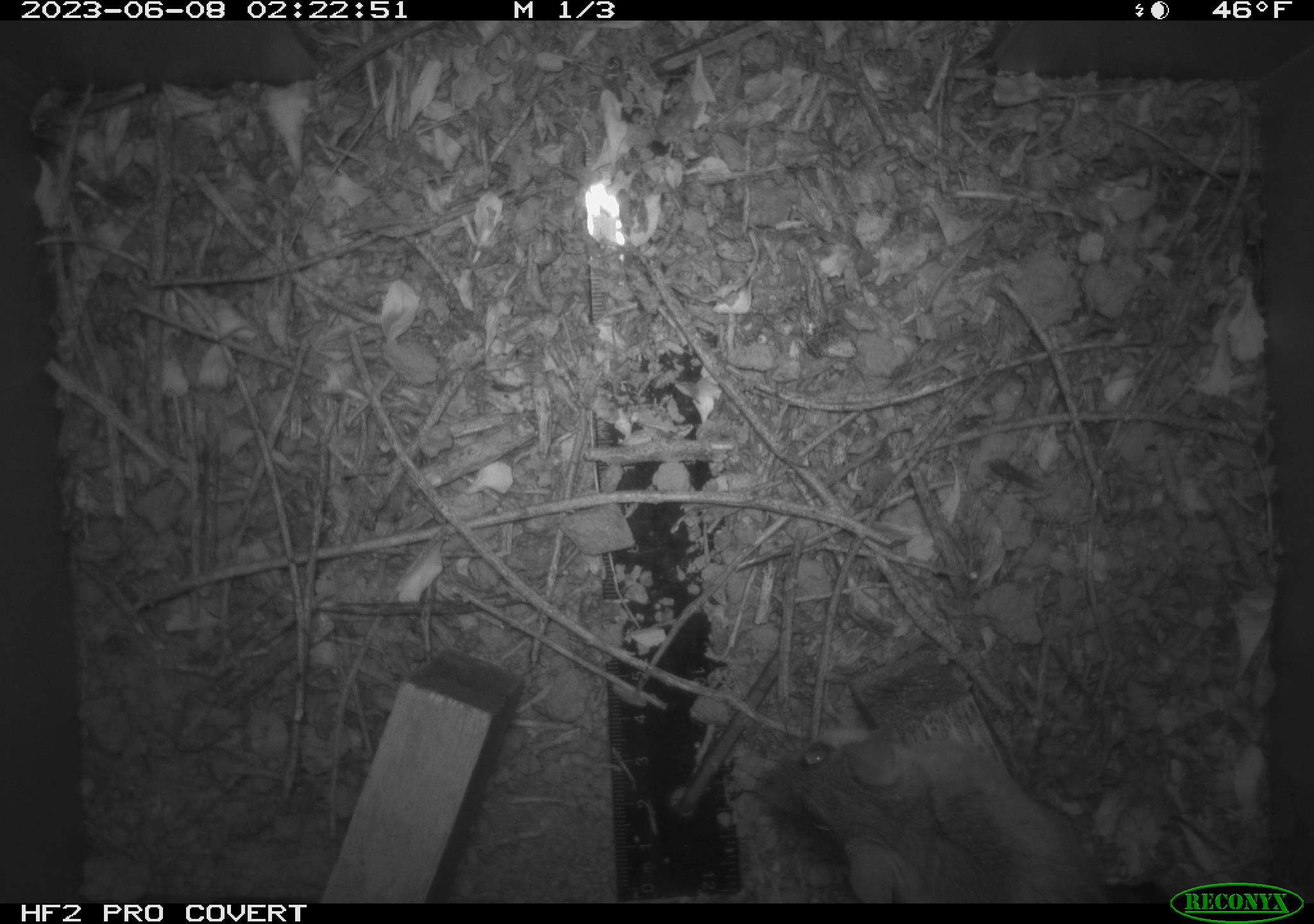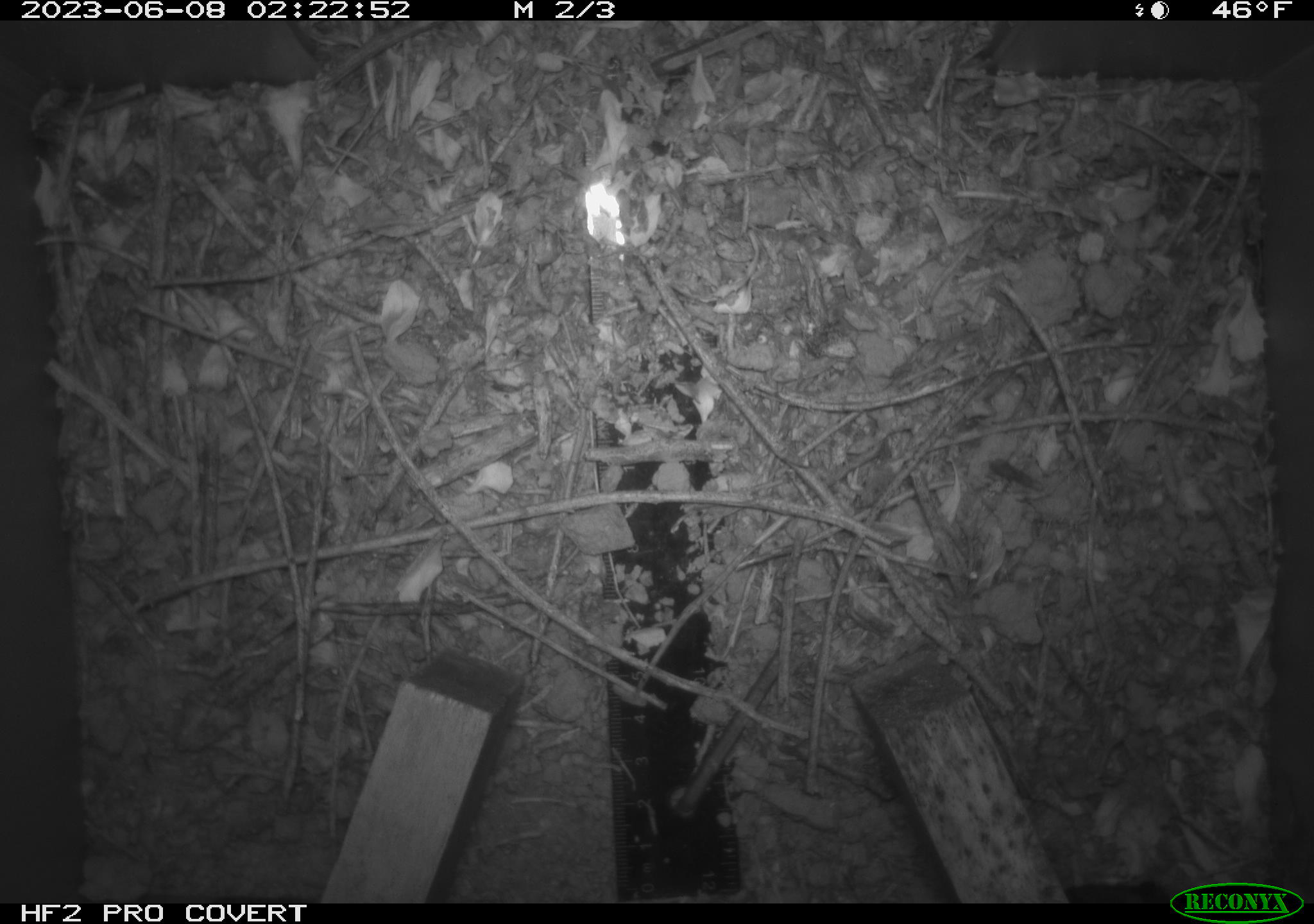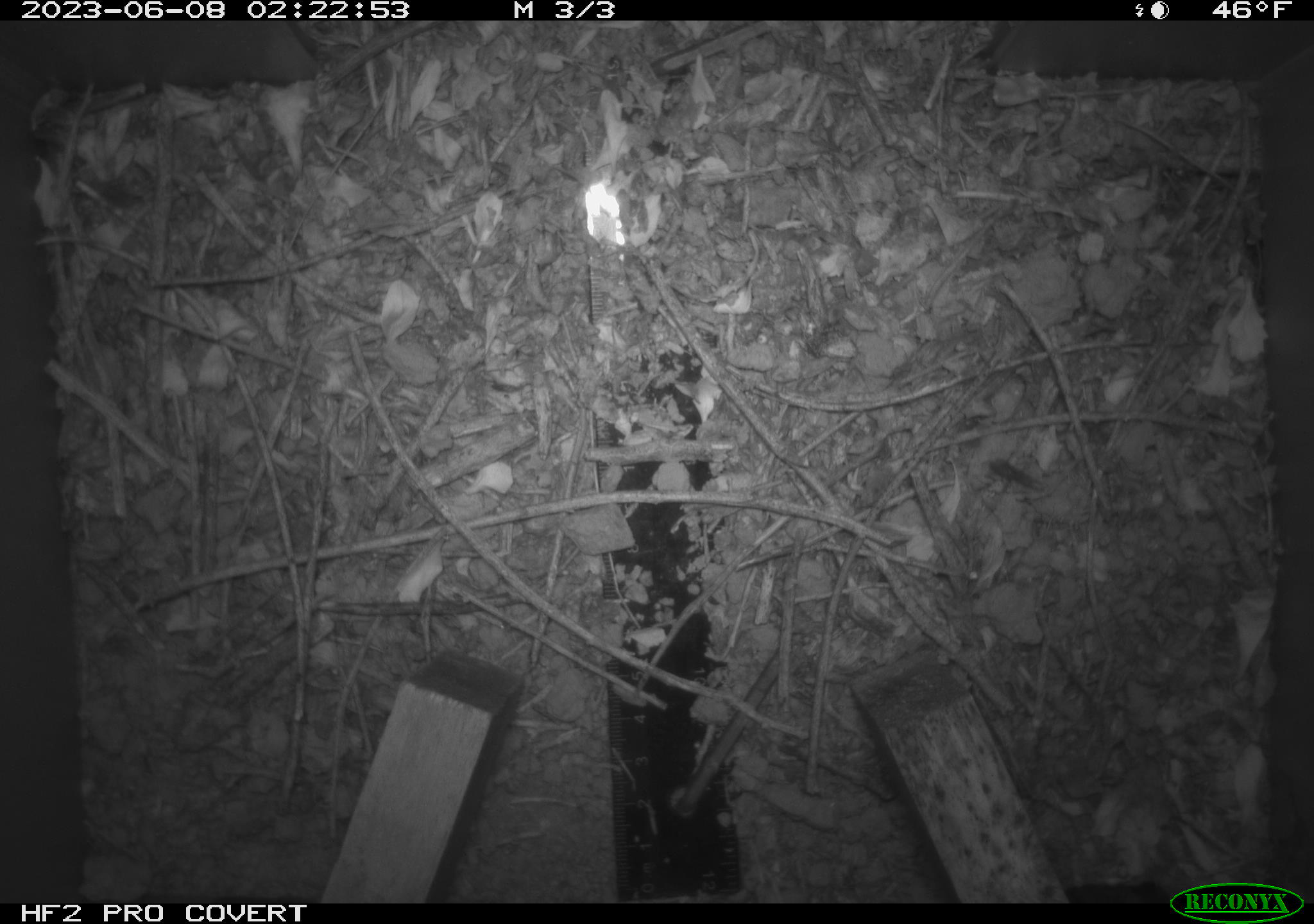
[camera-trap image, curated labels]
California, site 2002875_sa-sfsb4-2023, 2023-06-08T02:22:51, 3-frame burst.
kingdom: Animalia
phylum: Chordata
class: Mammalia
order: Rodentia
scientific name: Rodentia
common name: mouse species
Mouse species (Rodentia).